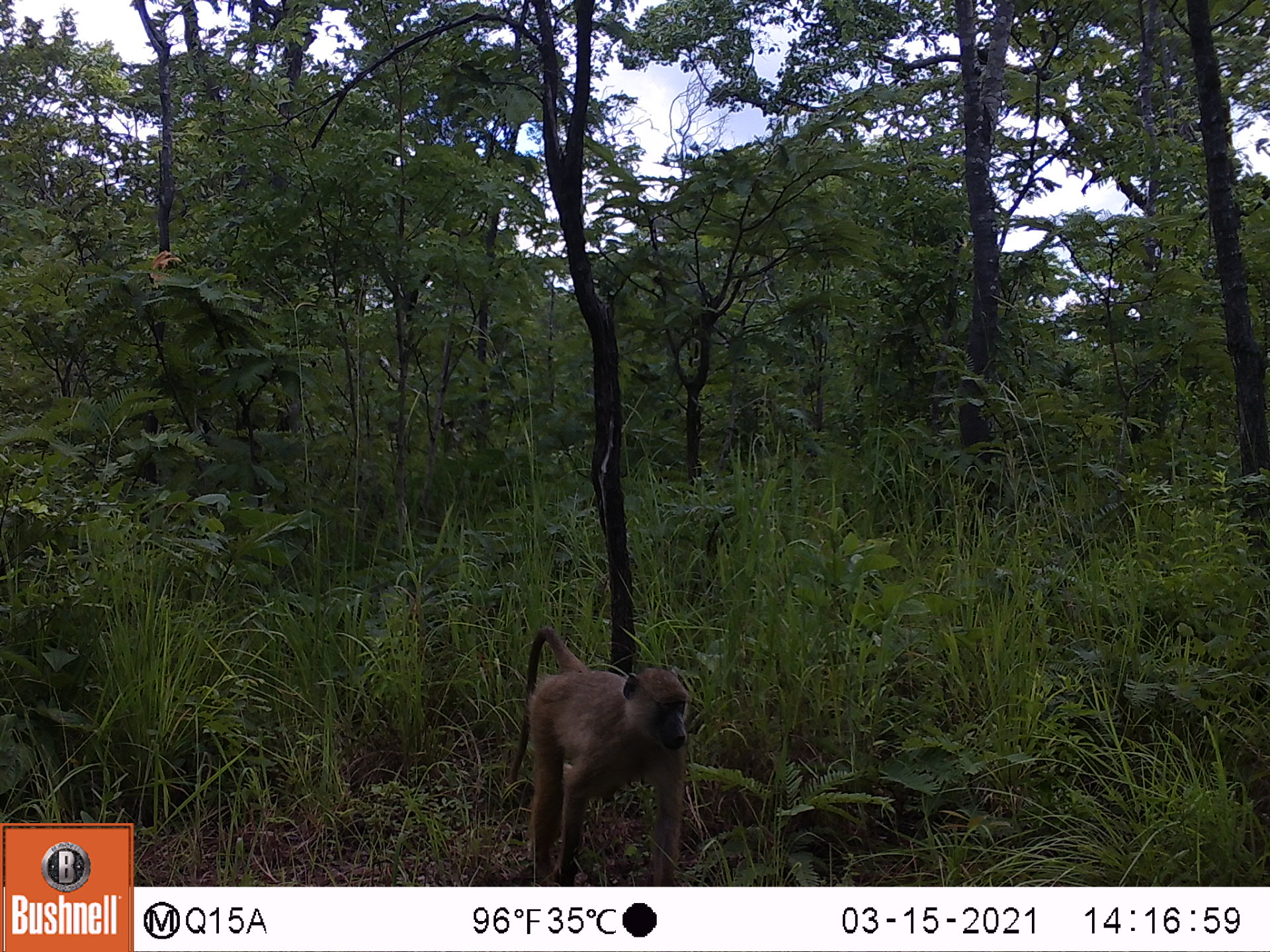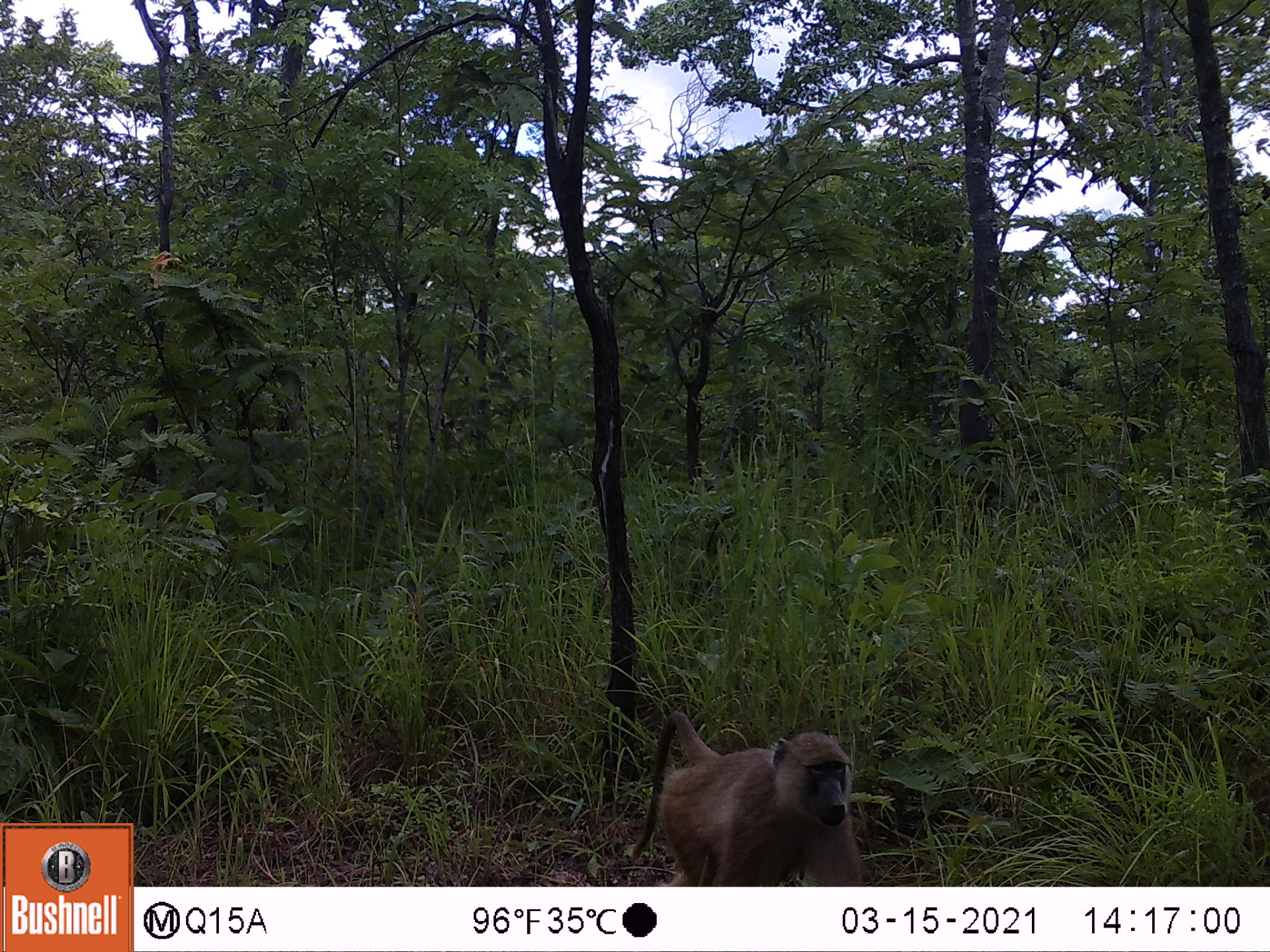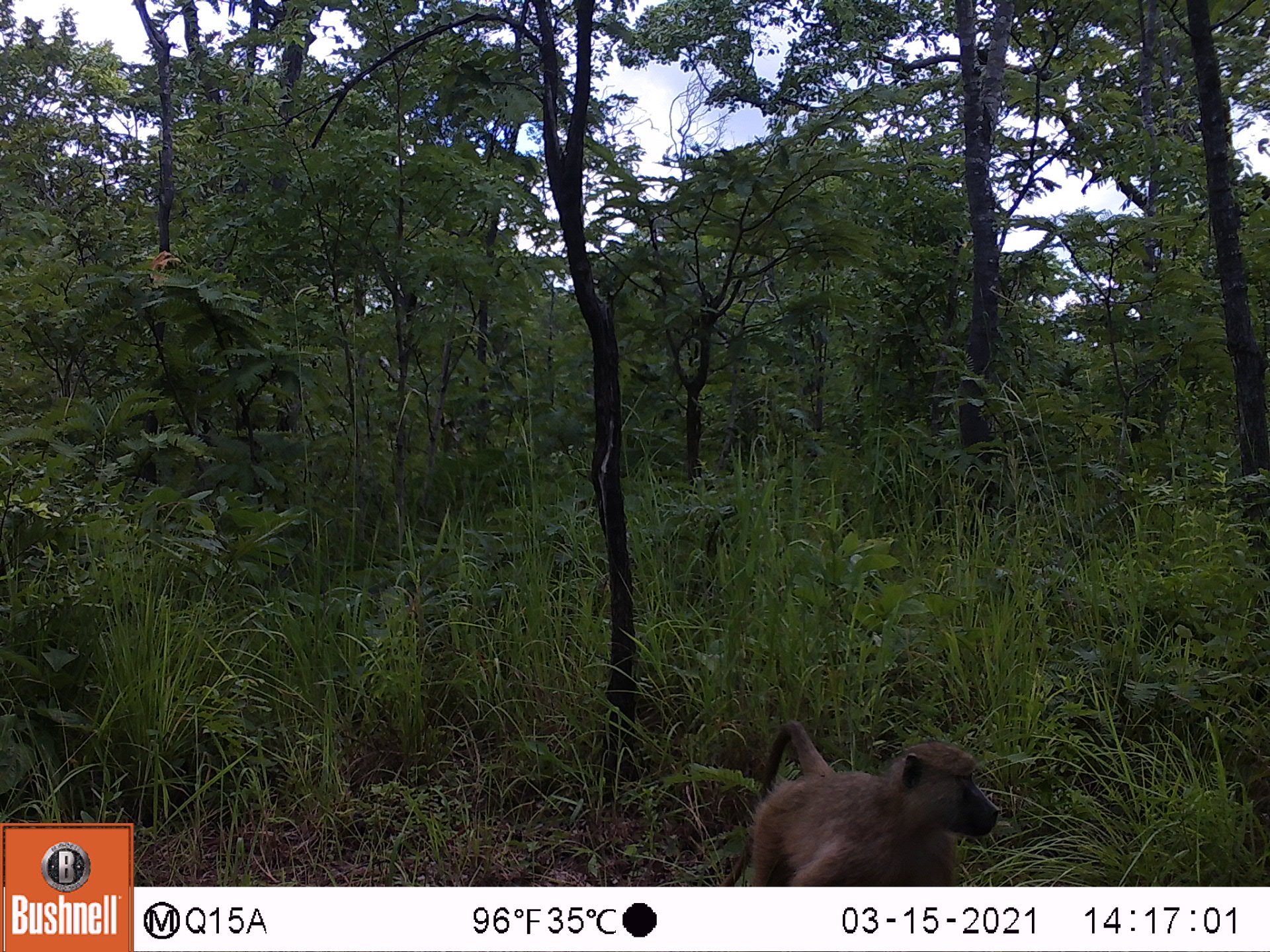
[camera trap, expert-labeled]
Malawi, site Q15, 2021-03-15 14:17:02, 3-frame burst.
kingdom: Animalia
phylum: Chordata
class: Mammalia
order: Primates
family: Cercopithecidae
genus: Papio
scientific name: Papio cynocephalus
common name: yellow baboon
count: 1